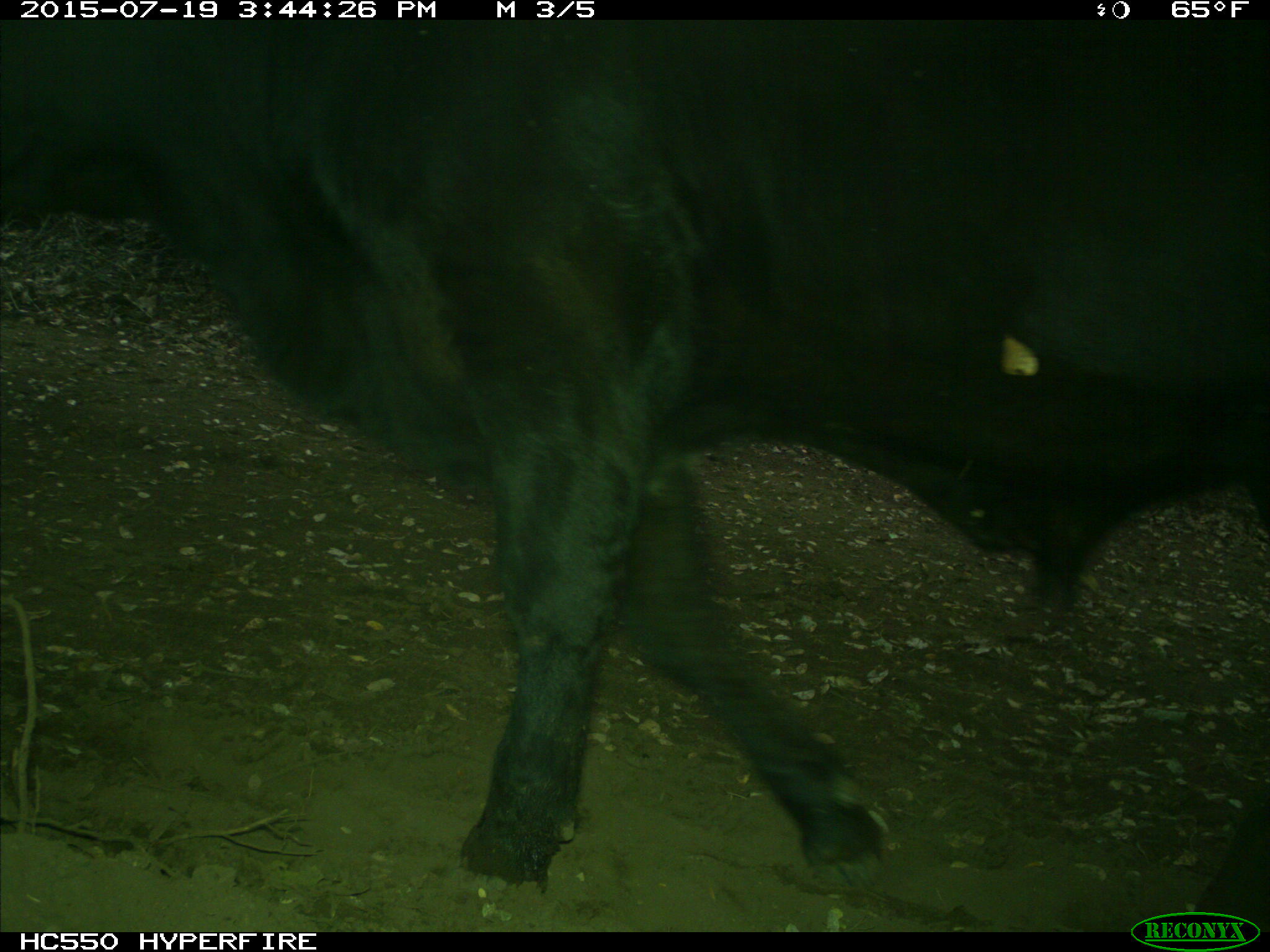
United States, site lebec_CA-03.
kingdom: Animalia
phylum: Chordata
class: Mammalia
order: Artiodactyla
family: Bovidae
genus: Bos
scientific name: Bos taurus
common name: domestic cow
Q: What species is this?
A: Bos taurus (domestic cow).